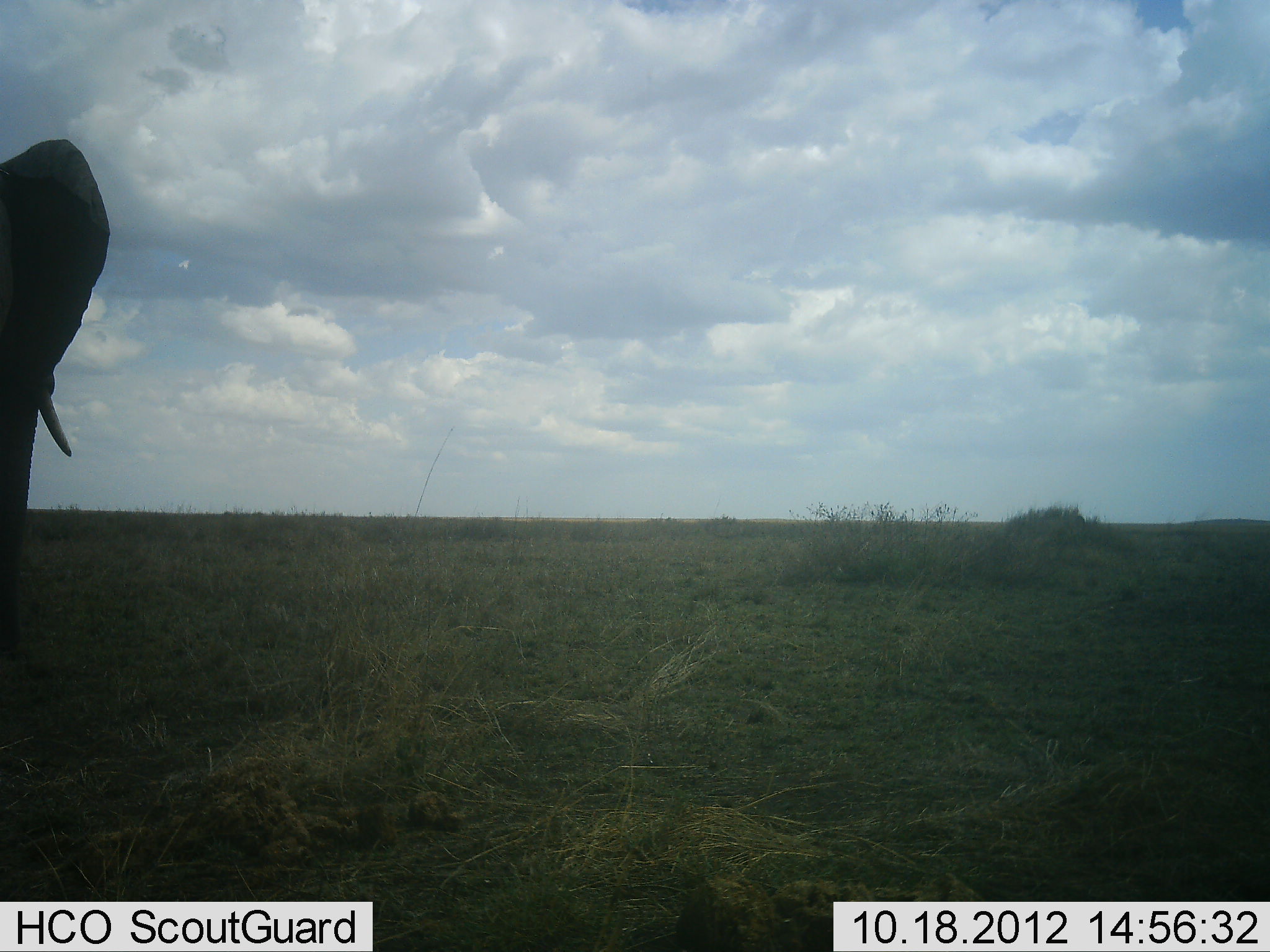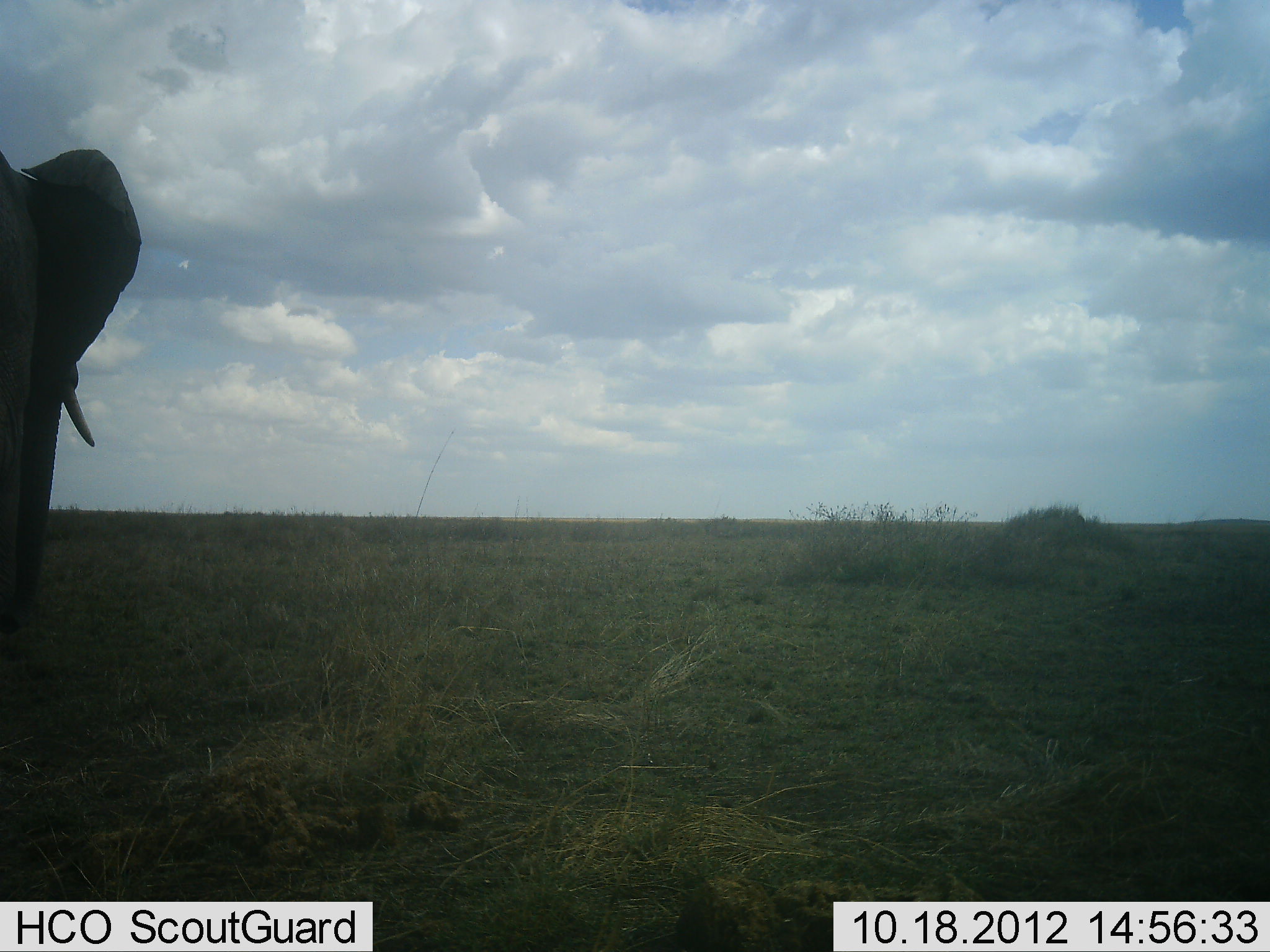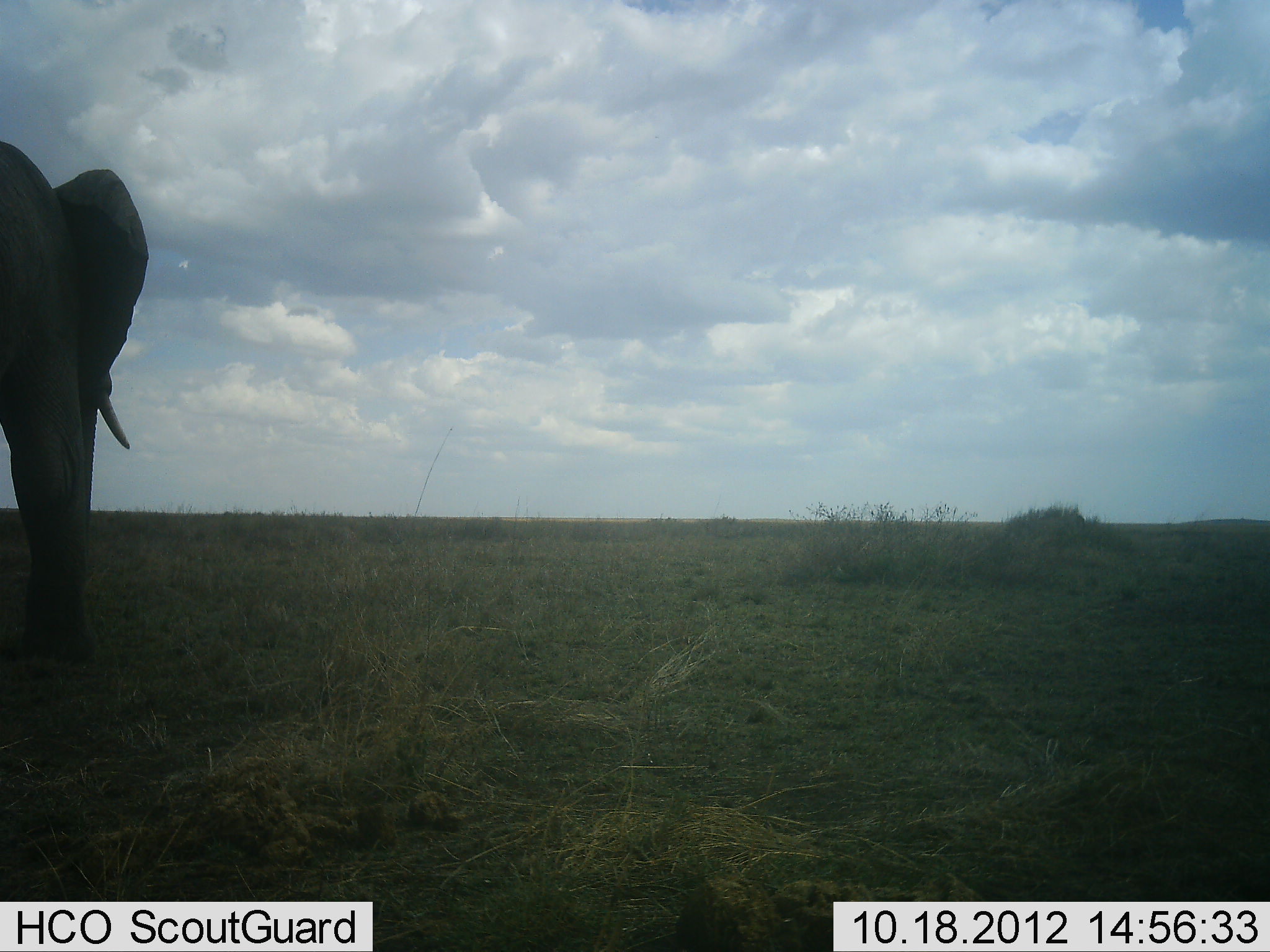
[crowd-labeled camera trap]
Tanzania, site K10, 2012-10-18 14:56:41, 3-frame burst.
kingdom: Animalia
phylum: Chordata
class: Mammalia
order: Proboscidea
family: Elephantidae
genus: Loxodonta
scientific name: Loxodonta africana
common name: african bush elephant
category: elephant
Elephant (african bush elephant) (Loxodonta africana), count 1. Behavior (volunteer vote fractions): standing 20%, resting 0%, moving 80%, interacting 0%. Young present (vote fraction): 0%. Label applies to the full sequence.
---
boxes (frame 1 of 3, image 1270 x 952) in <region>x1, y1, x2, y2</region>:
animal: <region>0, 139, 111, 654</region>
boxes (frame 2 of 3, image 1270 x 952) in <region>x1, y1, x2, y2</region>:
animal: <region>0, 148, 142, 640</region>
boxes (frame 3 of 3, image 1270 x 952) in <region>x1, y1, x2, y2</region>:
animal: <region>0, 142, 149, 677</region>